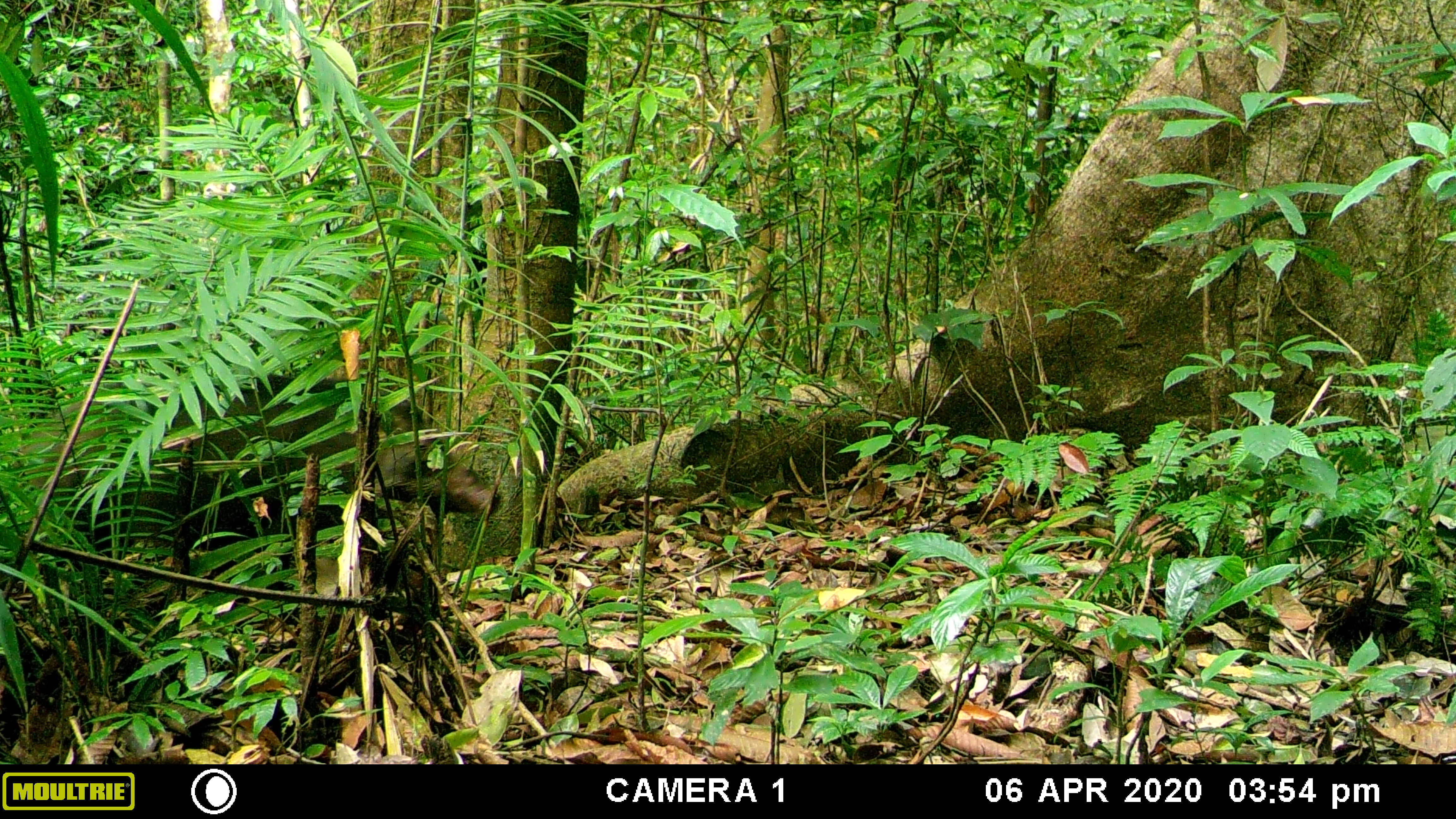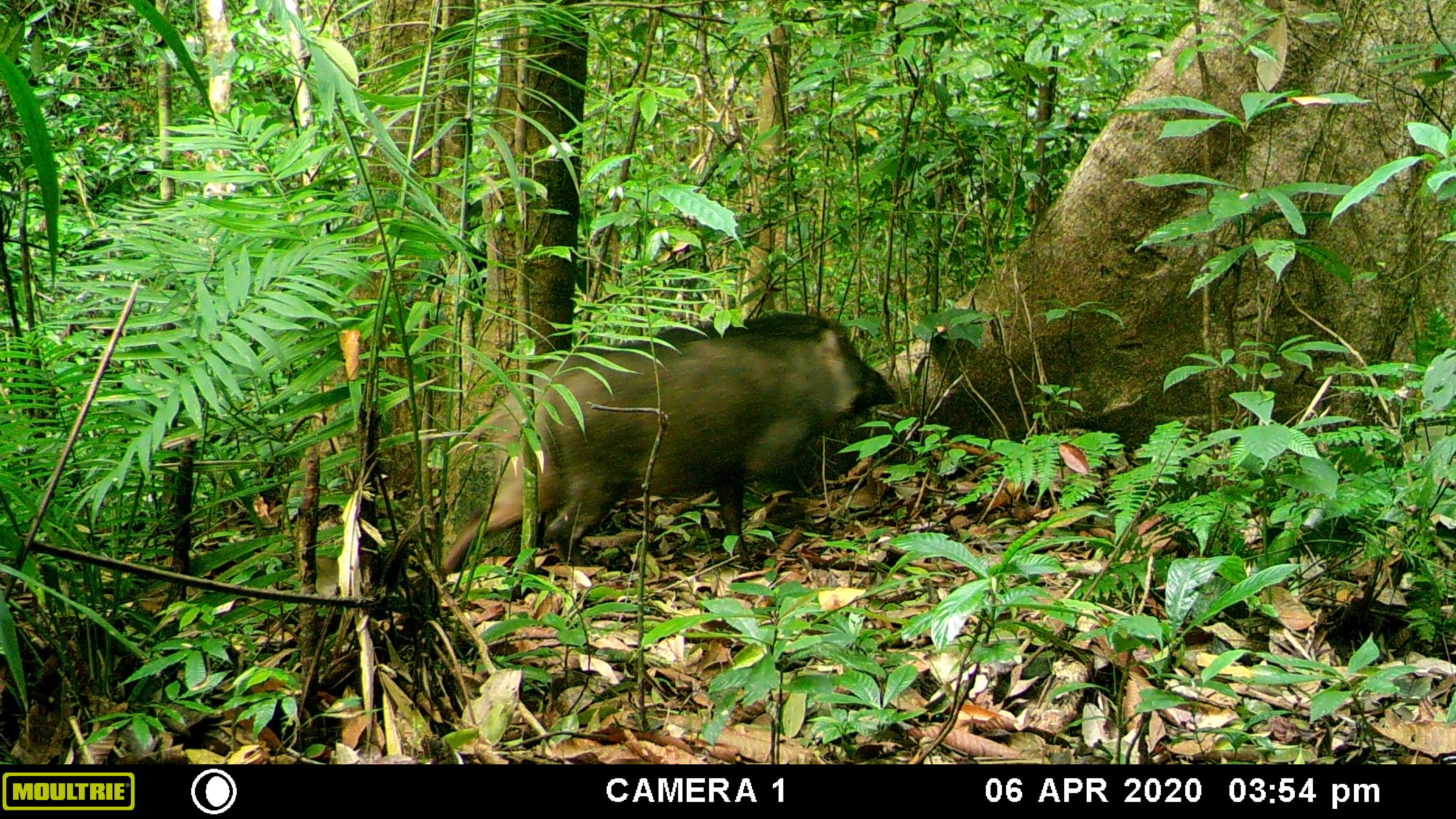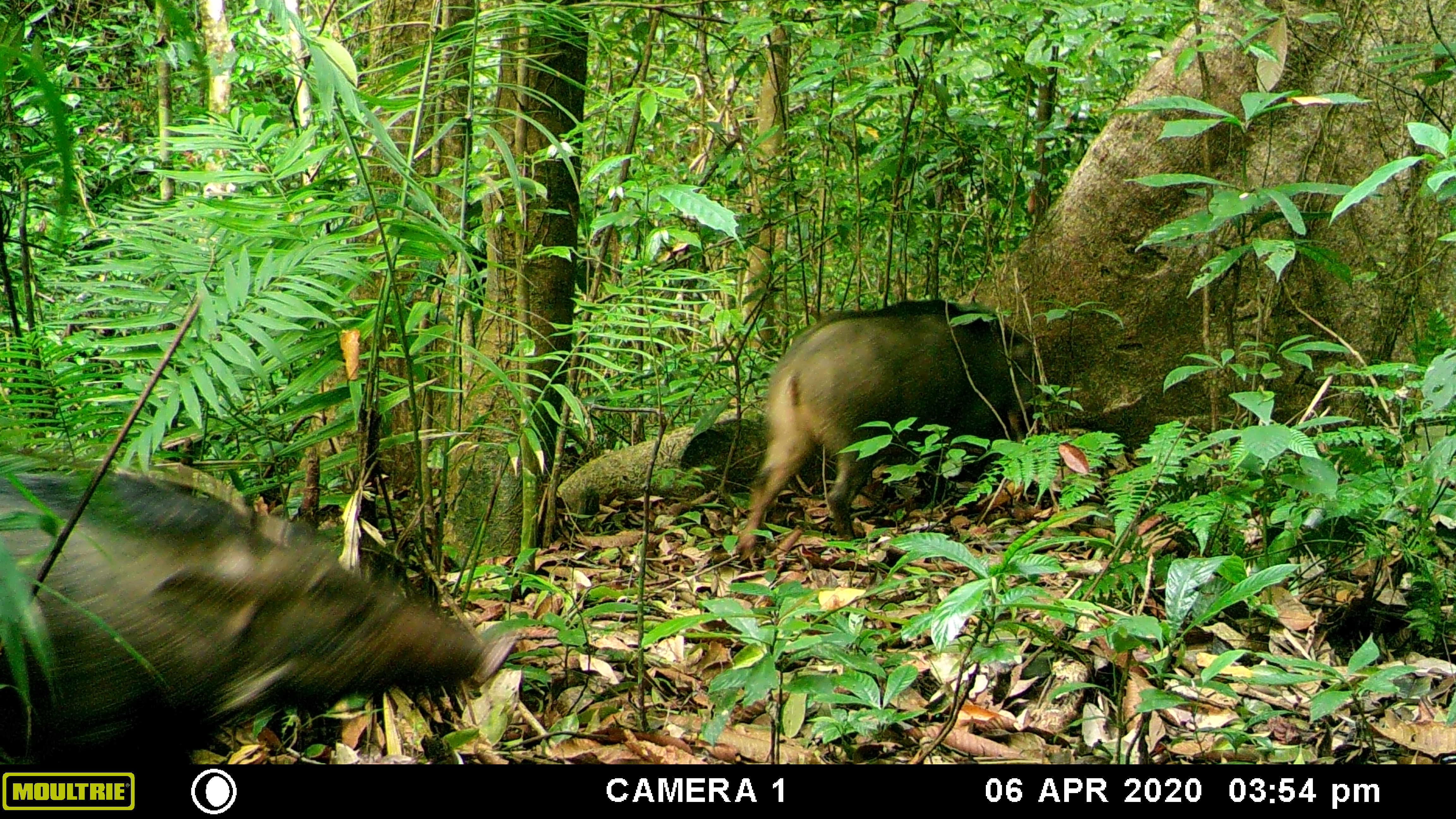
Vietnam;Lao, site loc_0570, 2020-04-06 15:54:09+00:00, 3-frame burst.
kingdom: Animalia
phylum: Chordata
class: Mammalia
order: Artiodactyla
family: Suidae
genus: Sus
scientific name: Sus scrofa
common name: eurasian wild pig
Eurasian wild pig (Sus scrofa). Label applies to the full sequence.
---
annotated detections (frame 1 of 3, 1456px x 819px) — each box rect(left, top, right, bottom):
eurasian wild pig: rect(17, 372, 501, 594)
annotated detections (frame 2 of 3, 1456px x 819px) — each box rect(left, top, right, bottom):
eurasian wild pig: rect(438, 313, 898, 574)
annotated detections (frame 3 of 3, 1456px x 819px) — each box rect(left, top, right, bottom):
eurasian wild pig: rect(0, 468, 519, 764); rect(735, 298, 1041, 560)